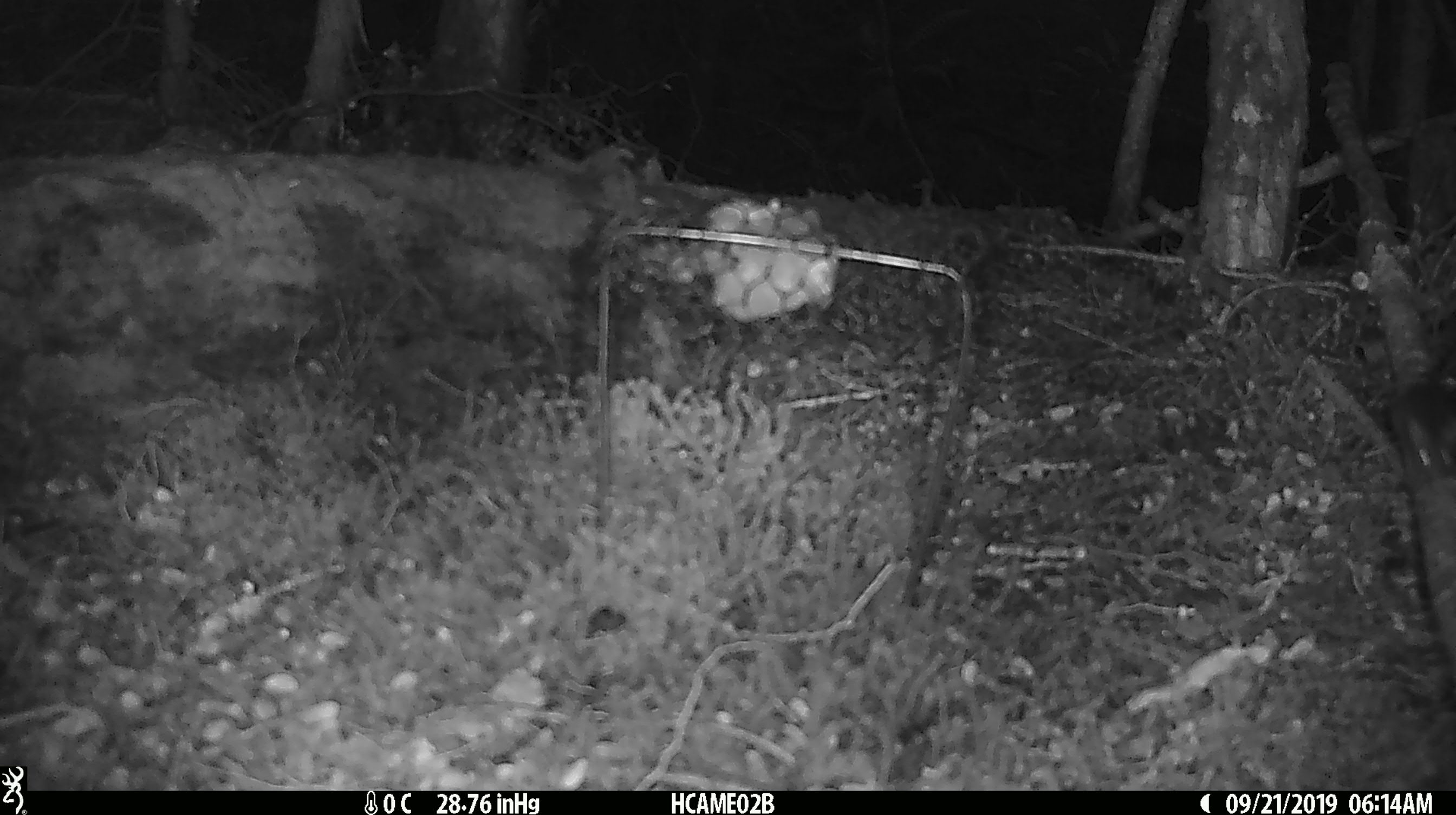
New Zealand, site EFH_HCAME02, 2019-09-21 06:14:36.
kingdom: Animalia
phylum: Chordata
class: Mammalia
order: Rodentia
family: Muridae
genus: Mus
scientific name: Mus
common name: mouse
Mouse (Mus).